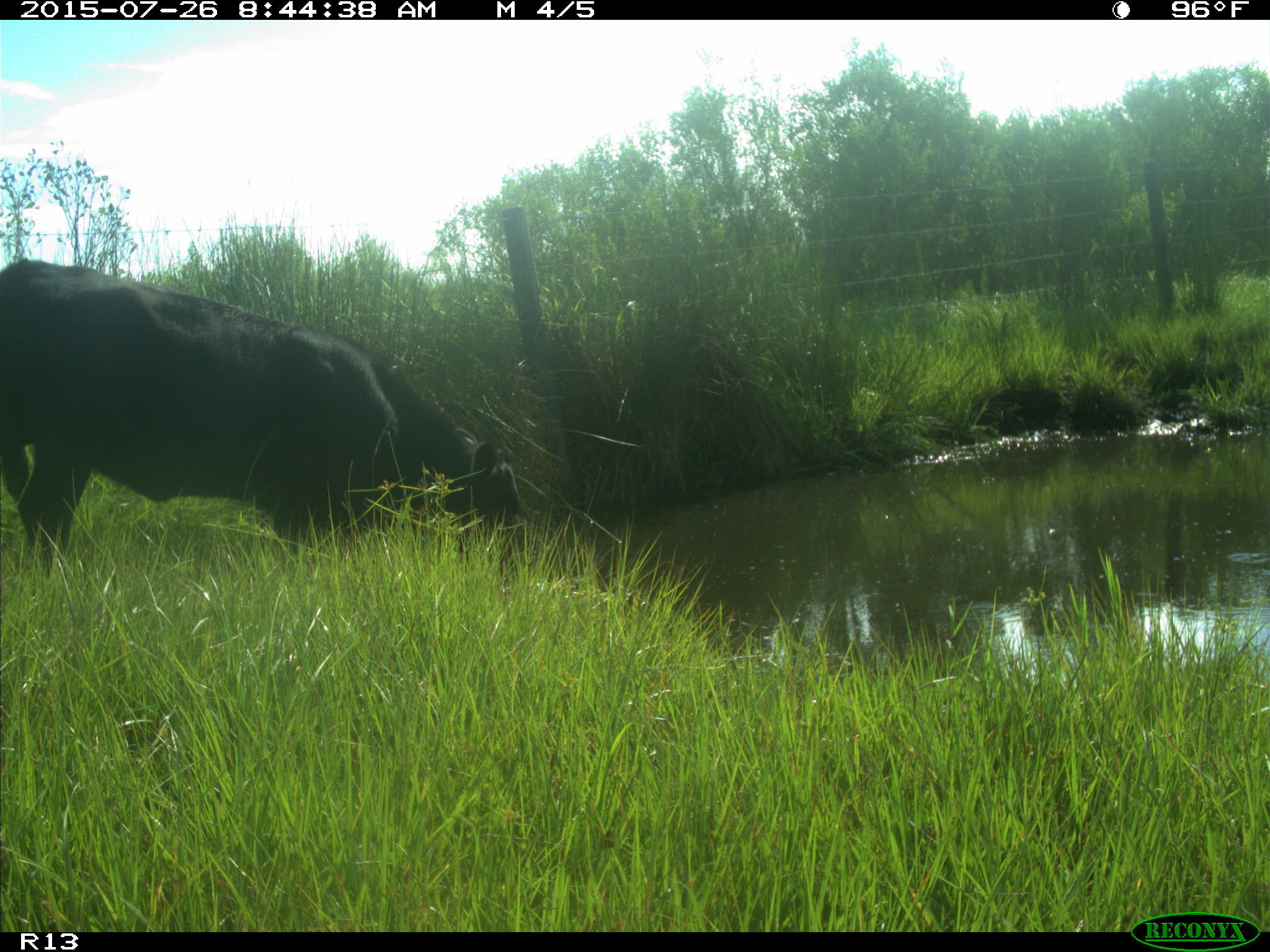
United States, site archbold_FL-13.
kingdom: Animalia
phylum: Chordata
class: Mammalia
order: Artiodactyla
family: Bovidae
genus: Bos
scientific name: Bos taurus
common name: domestic cow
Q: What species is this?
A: Bos taurus (domestic cow).